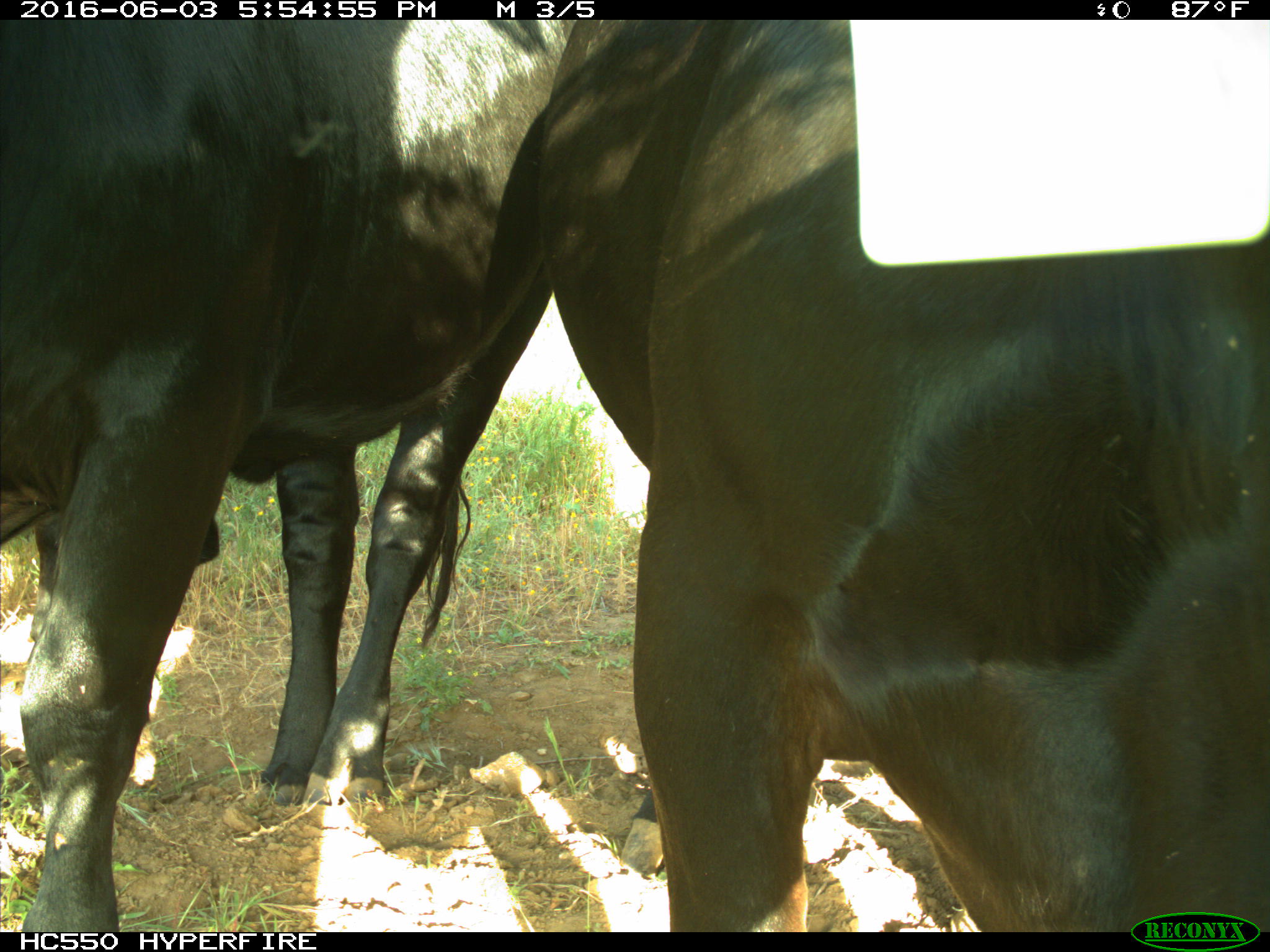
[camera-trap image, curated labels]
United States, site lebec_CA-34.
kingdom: Animalia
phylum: Chordata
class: Mammalia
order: Artiodactyla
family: Bovidae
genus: Bos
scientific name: Bos taurus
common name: domestic cow